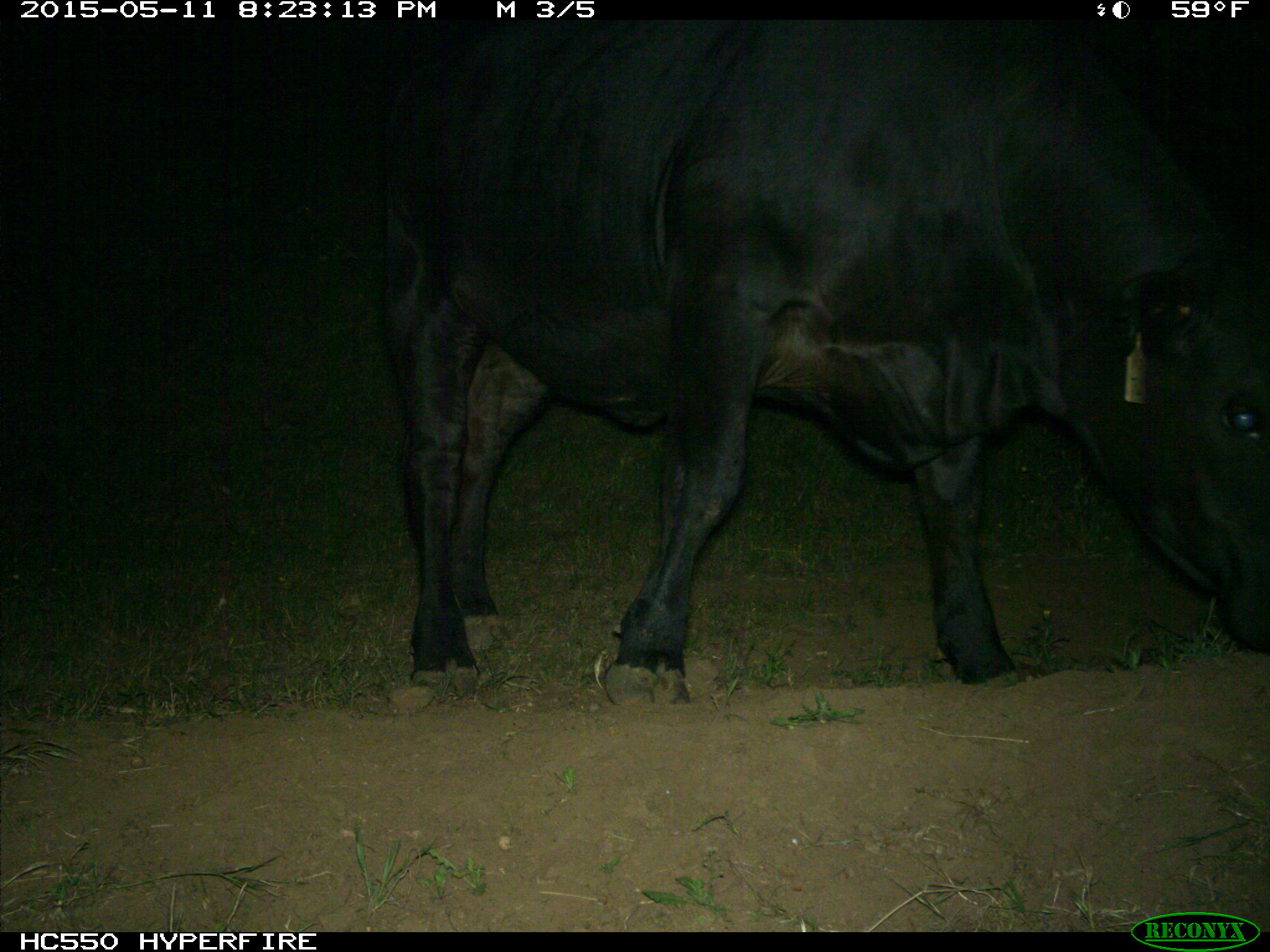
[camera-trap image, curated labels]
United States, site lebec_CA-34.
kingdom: Animalia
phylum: Chordata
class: Mammalia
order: Artiodactyla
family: Bovidae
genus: Bos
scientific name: Bos taurus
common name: domestic cow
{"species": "Bos taurus (domestic cow)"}